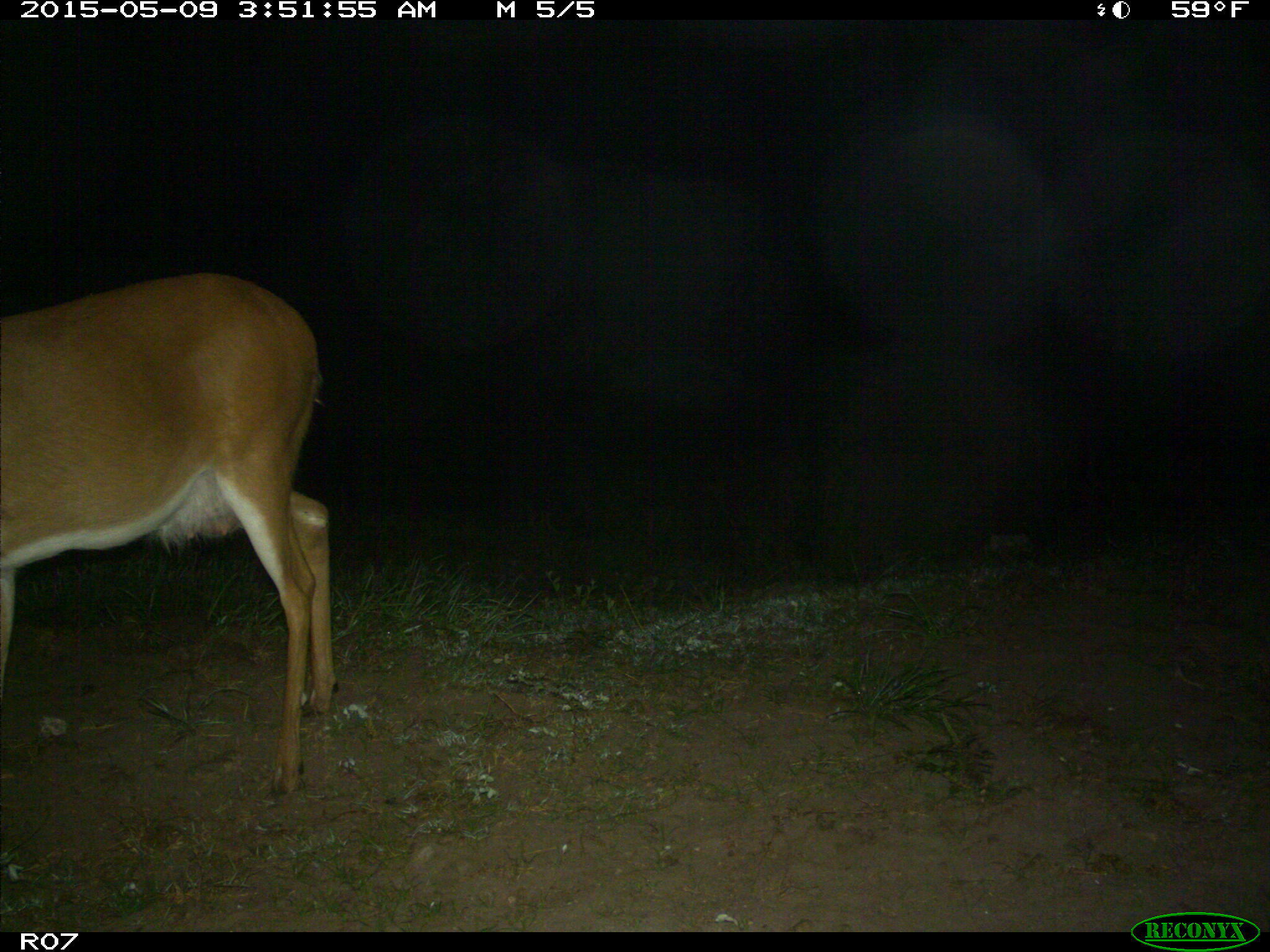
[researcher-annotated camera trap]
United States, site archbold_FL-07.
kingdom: Animalia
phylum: Chordata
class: Mammalia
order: Artiodactyla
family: Cervidae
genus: Odocoileus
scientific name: Odocoileus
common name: deer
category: unidentified deer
Unidentified deer (deer) (Odocoileus).